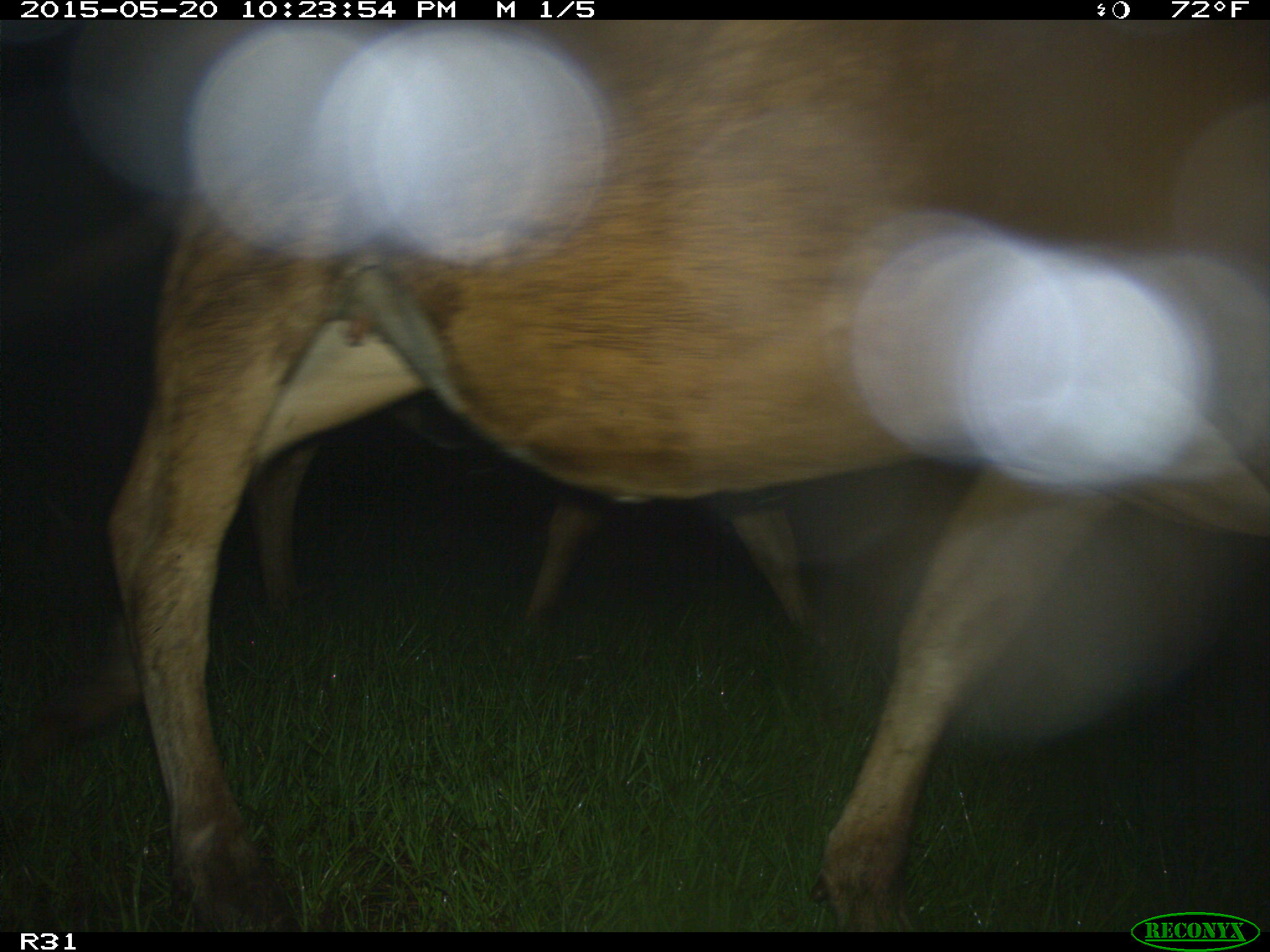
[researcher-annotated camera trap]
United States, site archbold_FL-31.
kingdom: Animalia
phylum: Chordata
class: Mammalia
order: Artiodactyla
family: Bovidae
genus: Bos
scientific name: Bos taurus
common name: domestic cow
Bos taurus (domestic cow).